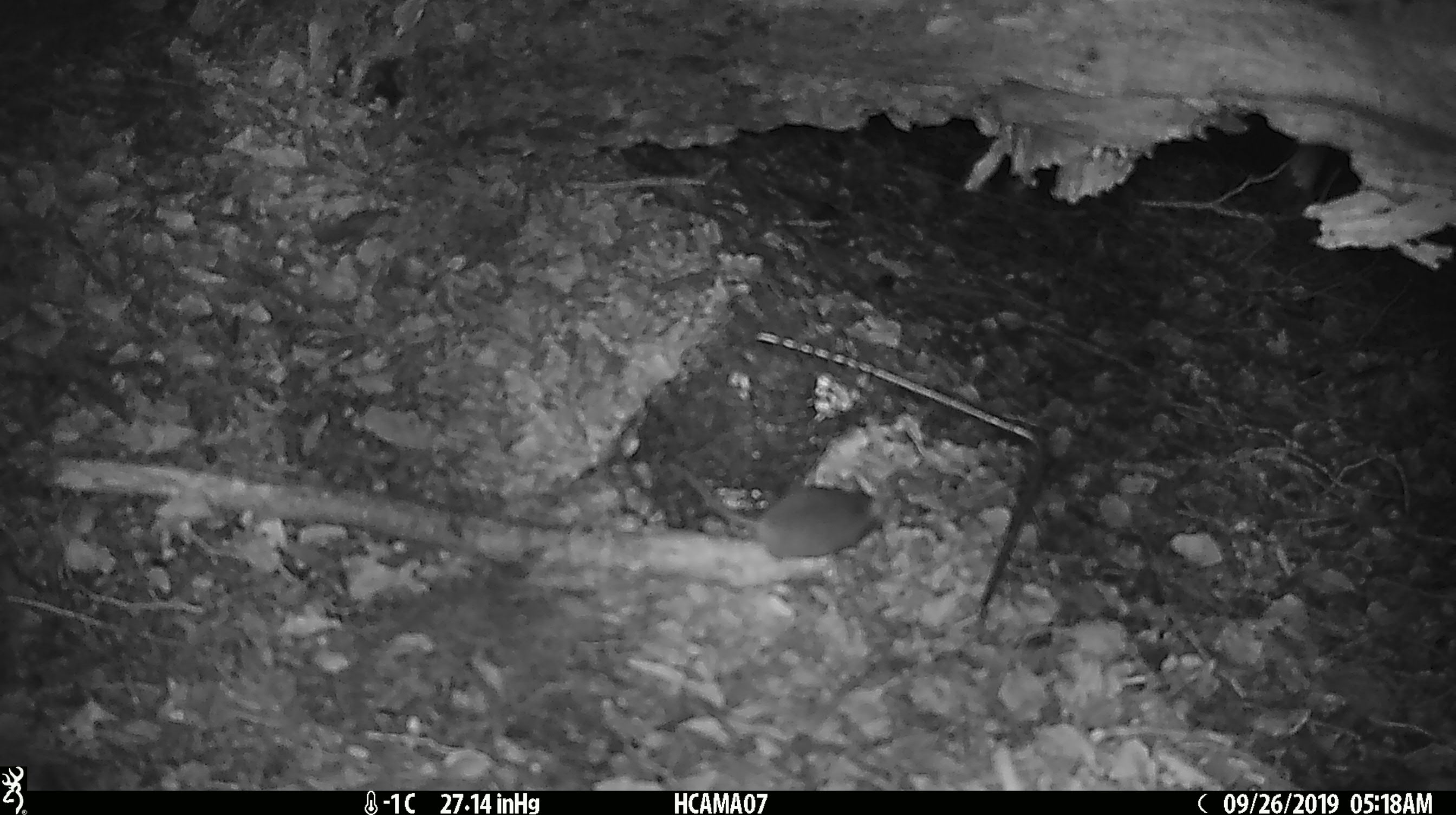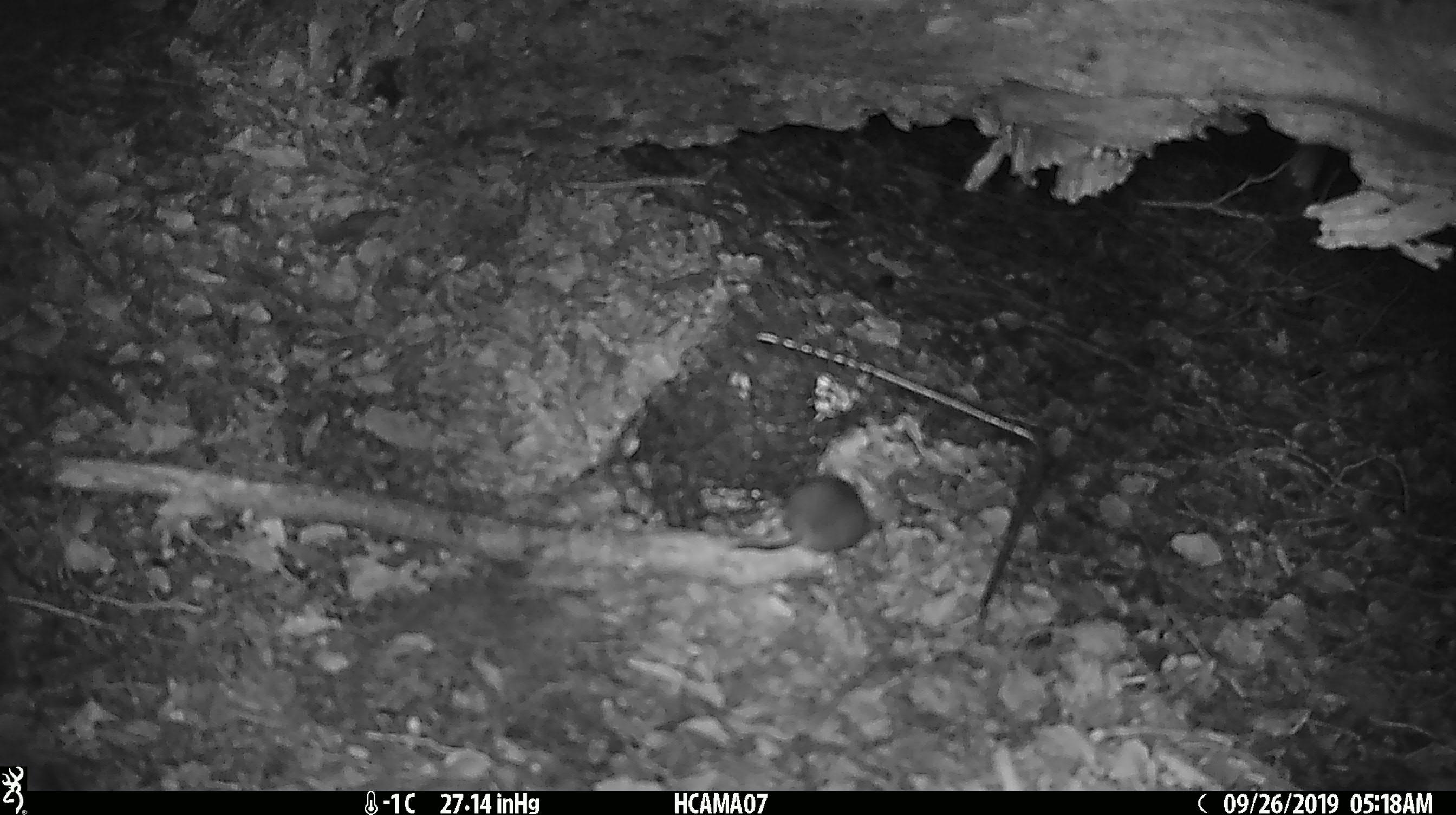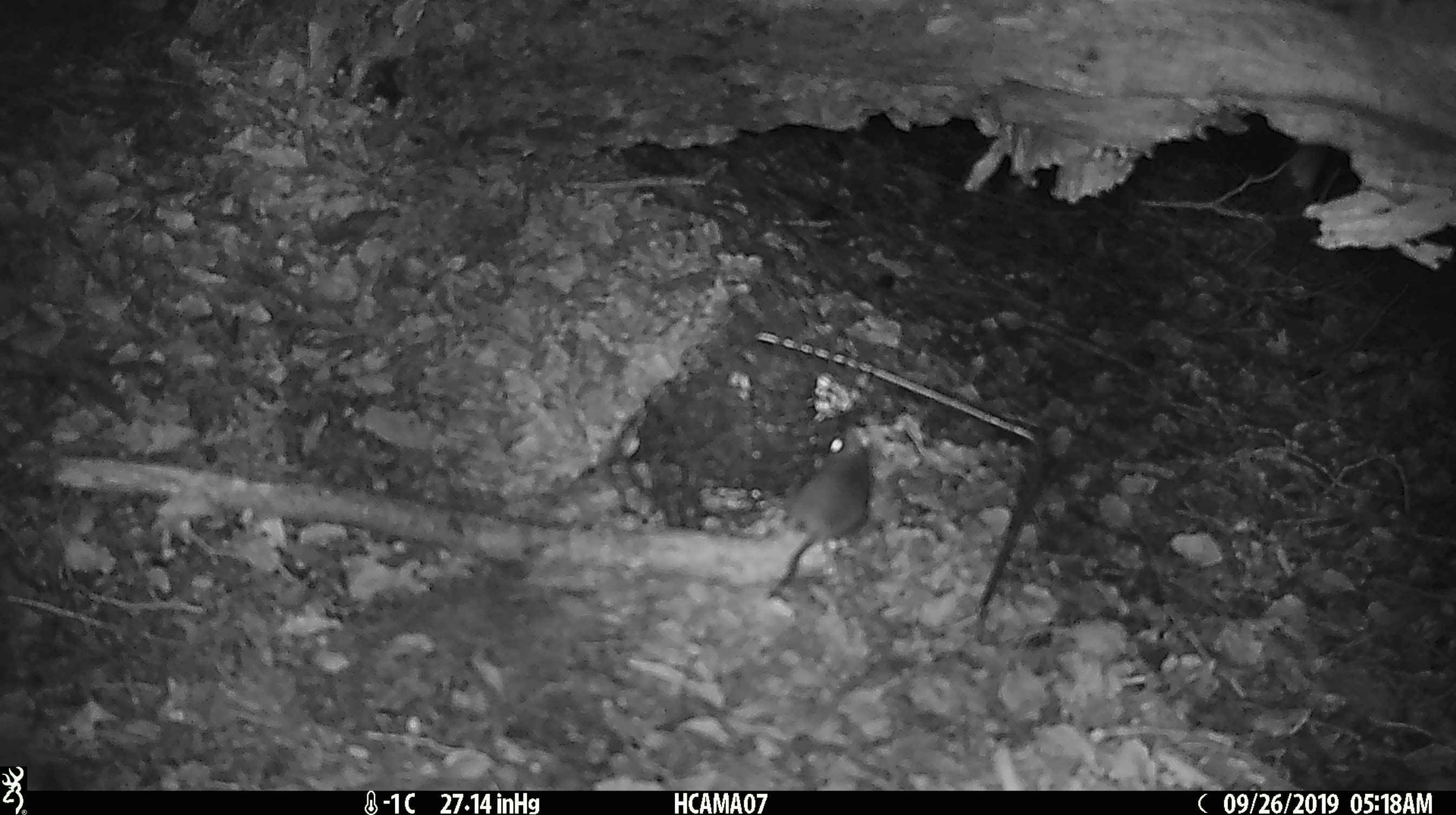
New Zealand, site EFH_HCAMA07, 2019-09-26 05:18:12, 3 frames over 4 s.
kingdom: Animalia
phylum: Chordata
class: Mammalia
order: Rodentia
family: Muridae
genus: Mus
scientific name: Mus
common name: mouse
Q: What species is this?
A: Mouse (Mus).